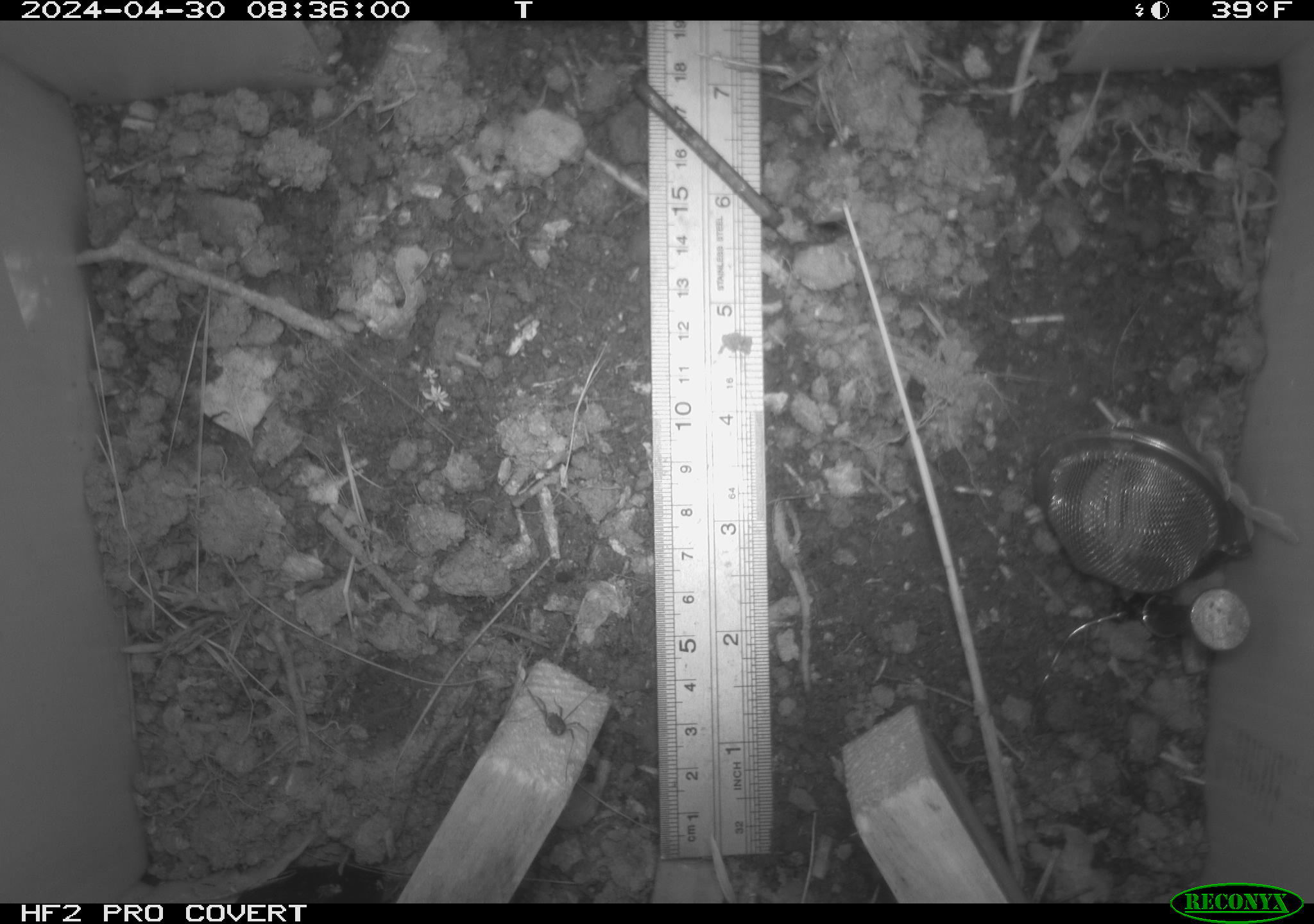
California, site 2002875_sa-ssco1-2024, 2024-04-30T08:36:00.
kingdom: Animalia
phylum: Arthropoda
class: Arachnida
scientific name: Arachnida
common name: arachnids